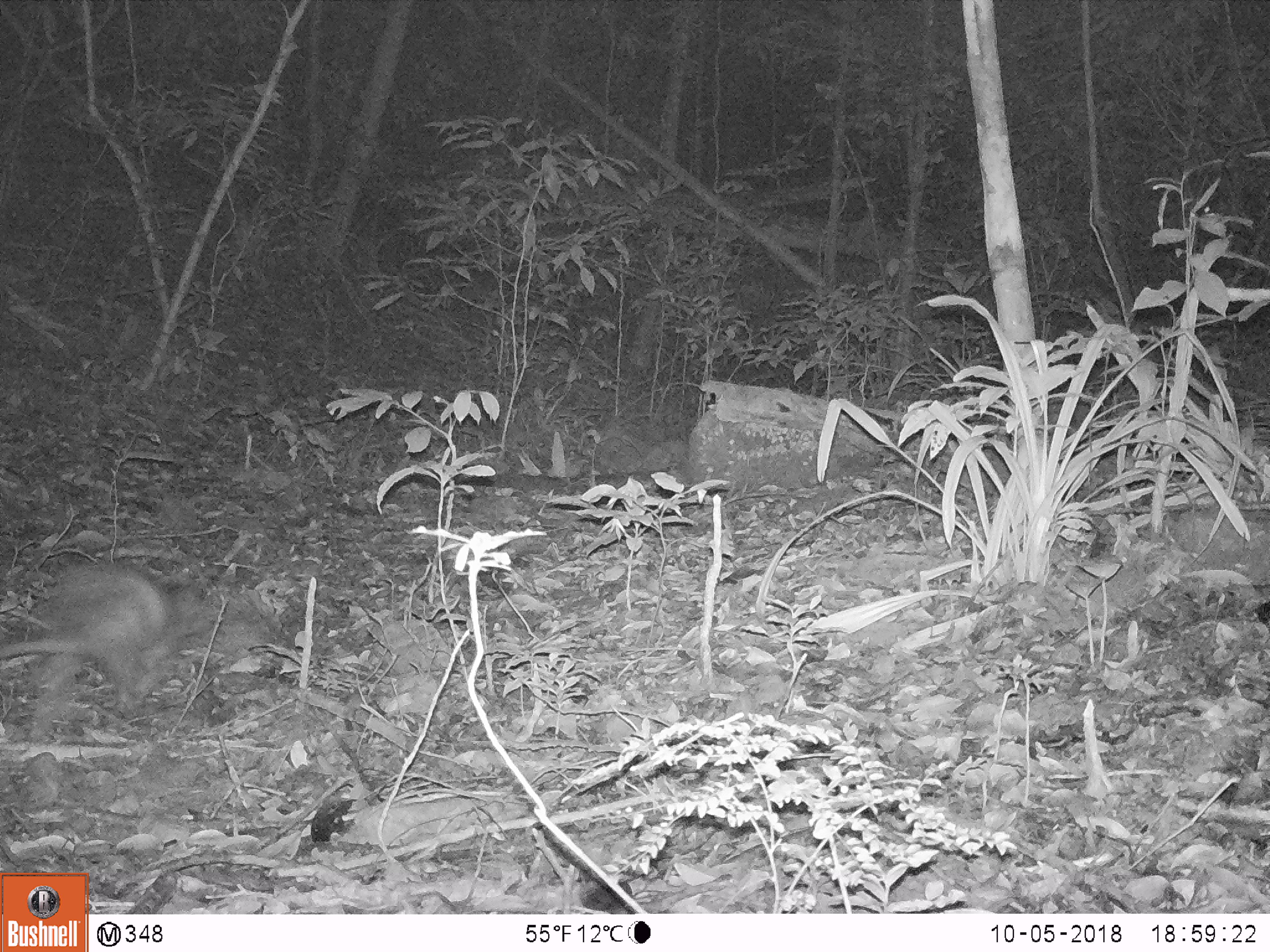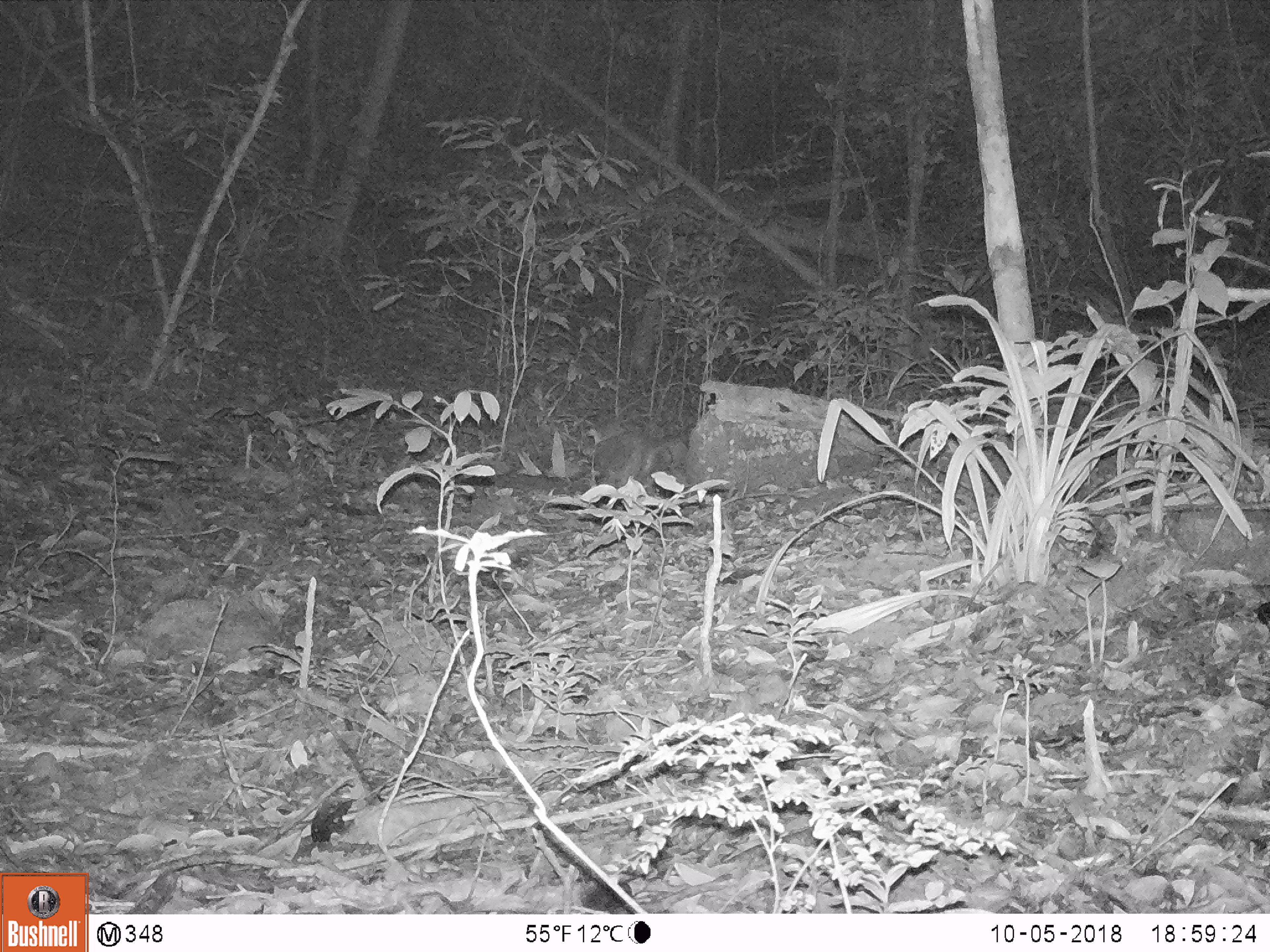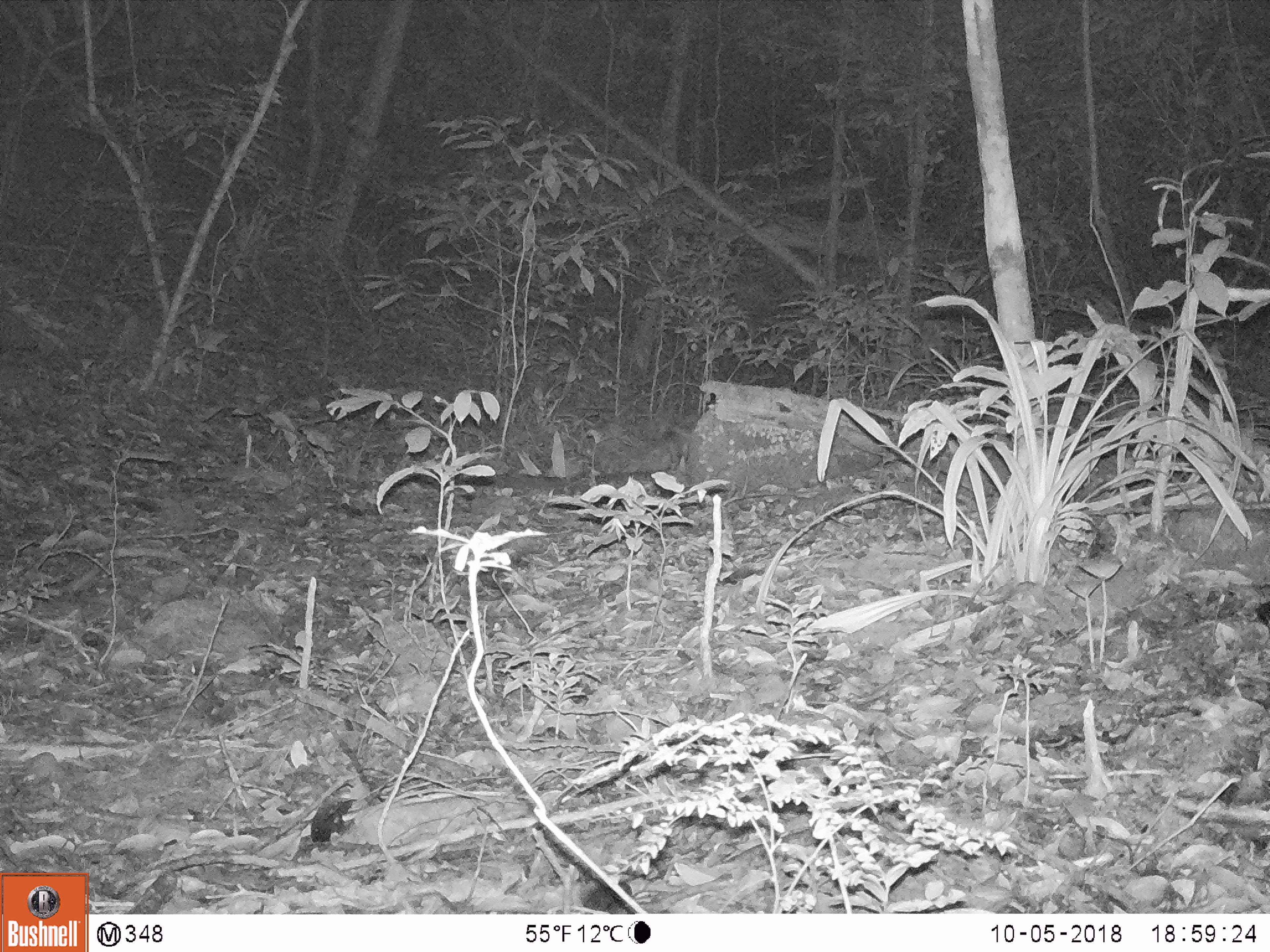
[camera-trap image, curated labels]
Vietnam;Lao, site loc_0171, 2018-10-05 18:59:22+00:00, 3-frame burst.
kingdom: Animalia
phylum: Chordata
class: Mammalia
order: Rodentia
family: Hystricidae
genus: Atherurus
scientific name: Atherurus macrourus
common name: asiatic brush-tailed porcupine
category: asiatic brush tailed porcupine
Asiatic brush tailed porcupine (asiatic brush-tailed porcupine) (Atherurus macrourus). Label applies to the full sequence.